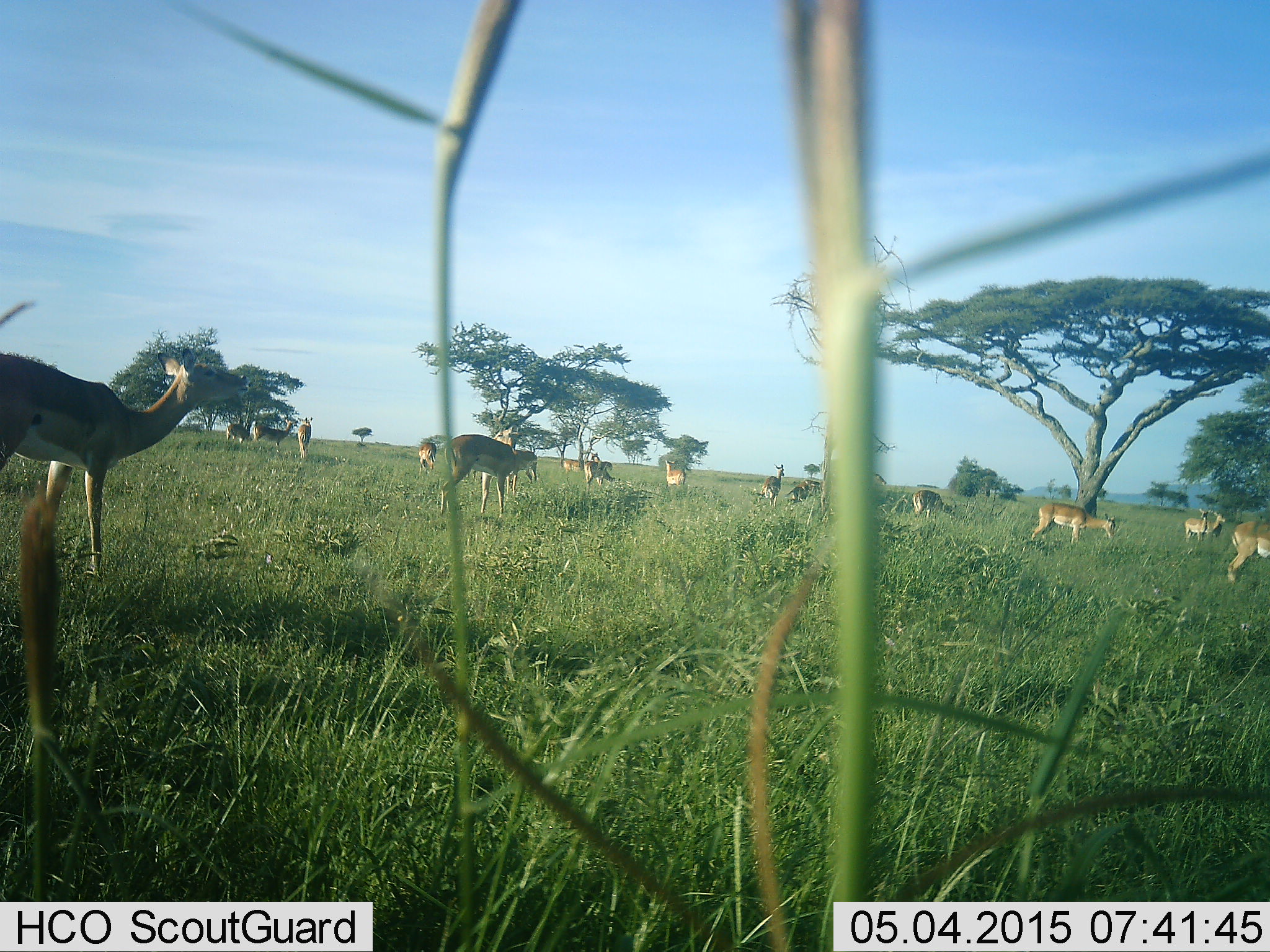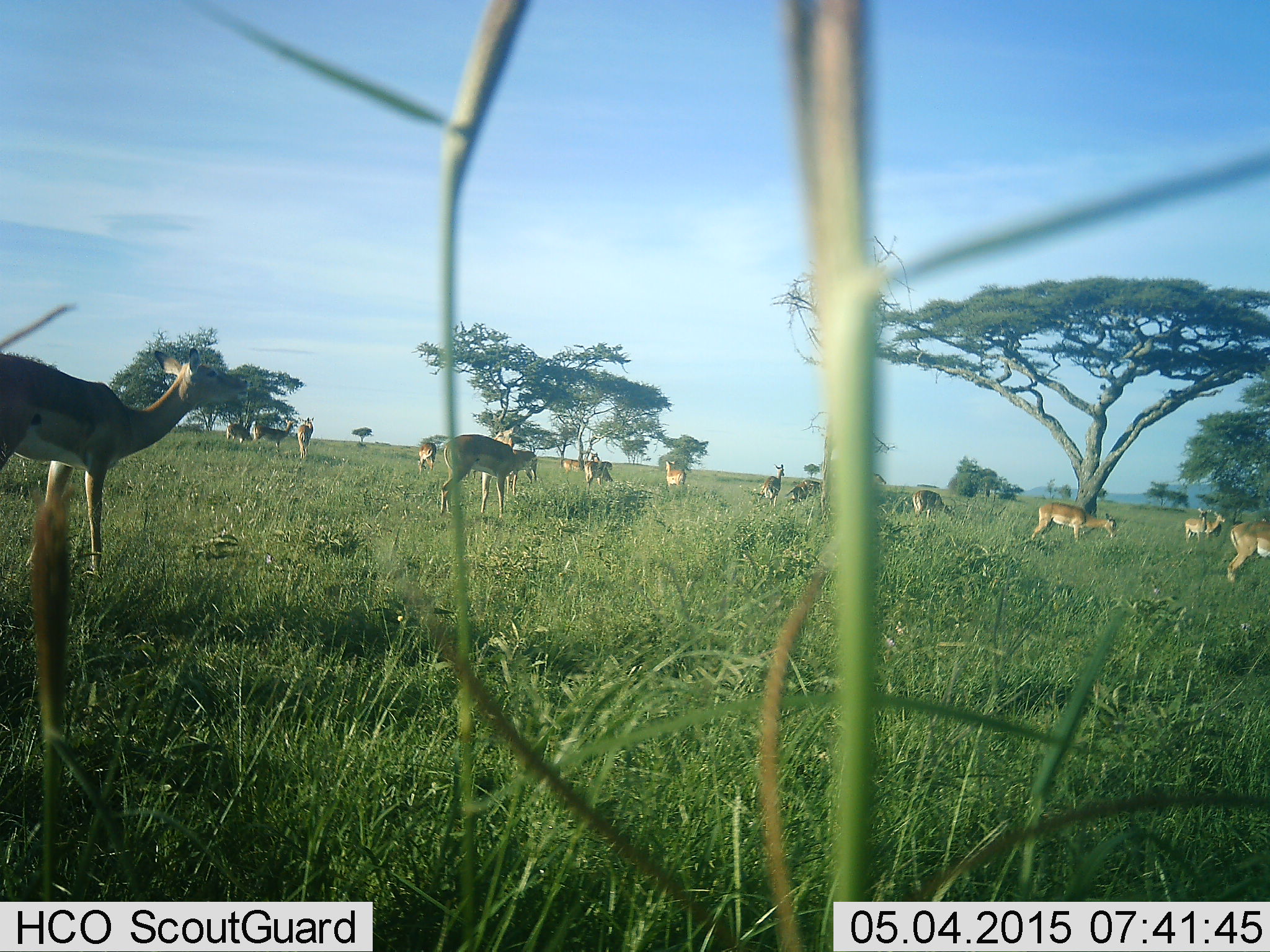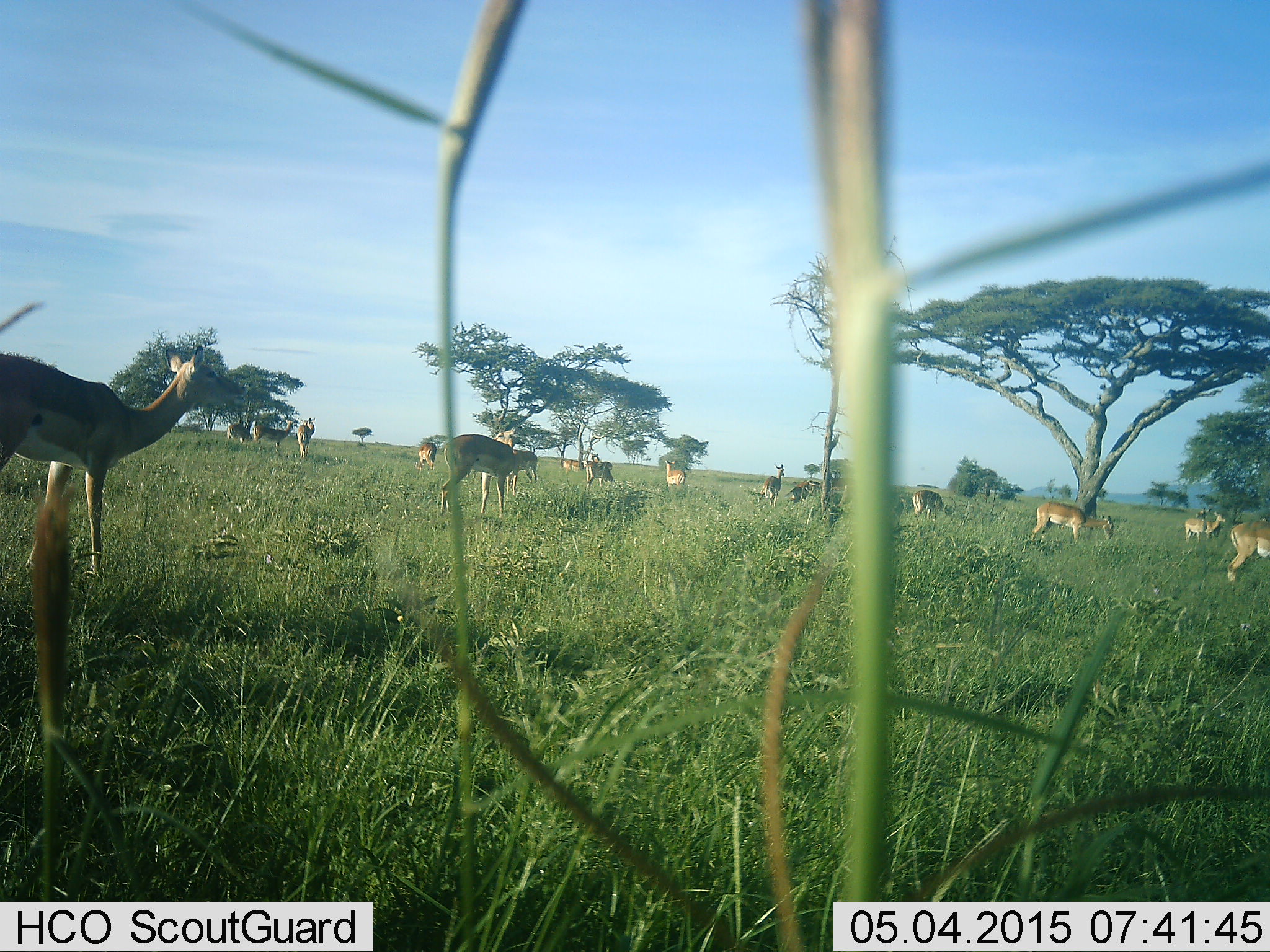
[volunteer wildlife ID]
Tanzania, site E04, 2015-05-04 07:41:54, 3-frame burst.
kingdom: Animalia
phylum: Chordata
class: Mammalia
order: Artiodactyla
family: Bovidae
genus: Aepyceros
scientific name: Aepyceros melampus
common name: impala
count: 11-50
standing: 70%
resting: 0%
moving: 10%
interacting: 10%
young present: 0%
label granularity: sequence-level